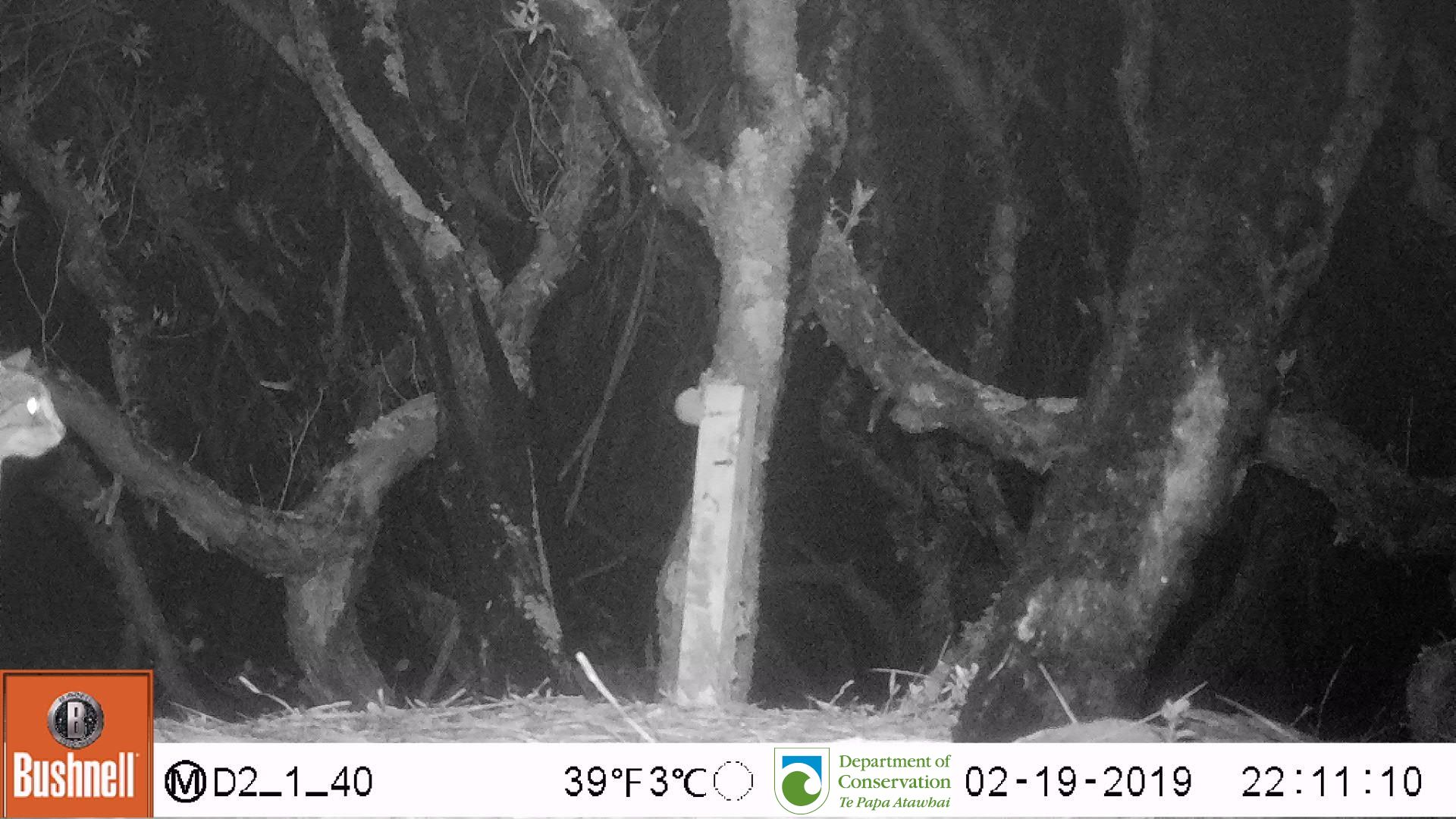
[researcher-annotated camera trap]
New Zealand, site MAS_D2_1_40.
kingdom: Animalia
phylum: Chordata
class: Mammalia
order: Carnivora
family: Felidae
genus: Felis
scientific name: Felis catus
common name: domestic cat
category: cat